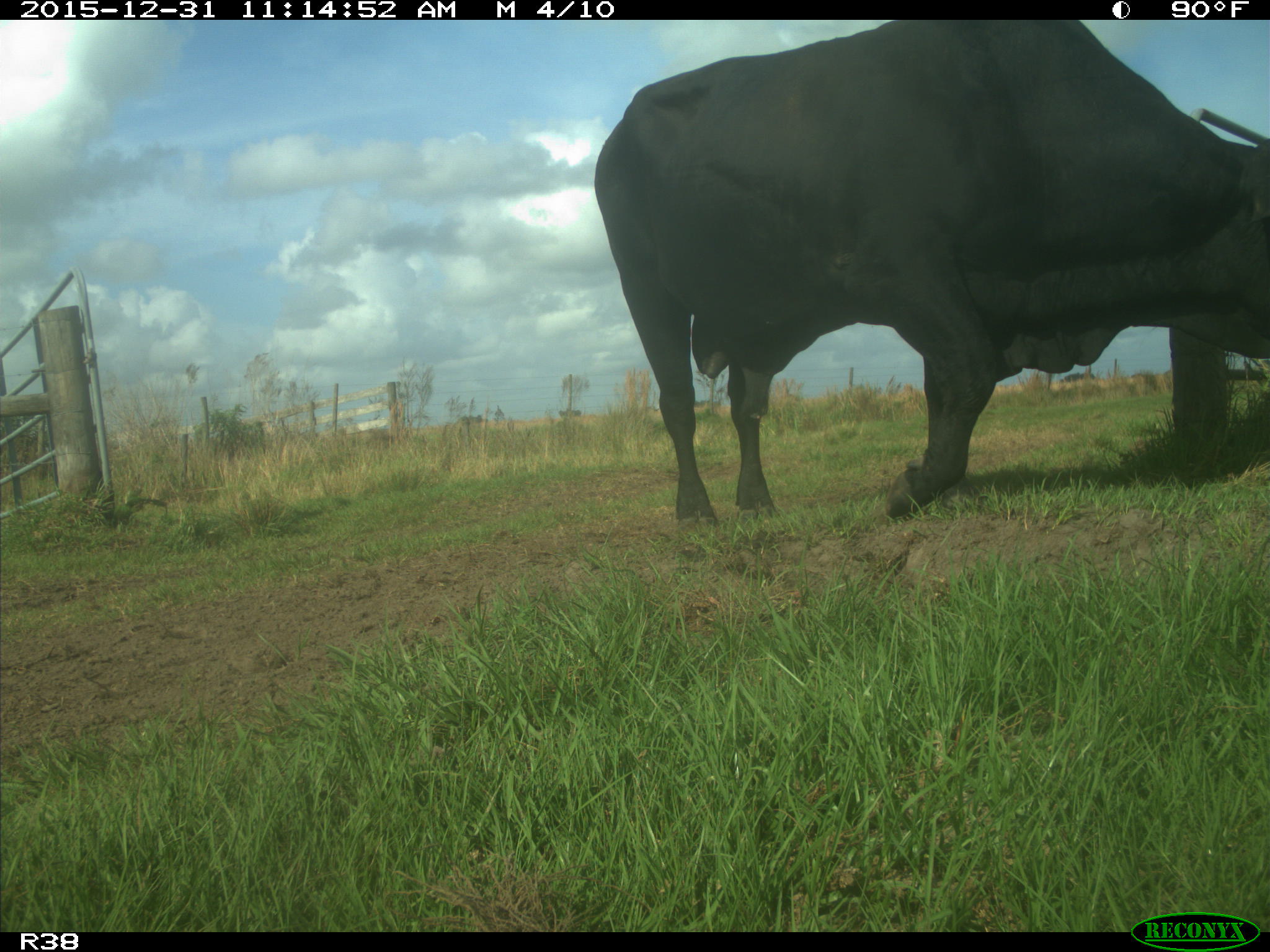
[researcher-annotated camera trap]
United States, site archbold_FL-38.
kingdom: Animalia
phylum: Chordata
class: Mammalia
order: Artiodactyla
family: Bovidae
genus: Bos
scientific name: Bos taurus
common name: domestic cow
Bos taurus (domestic cow).